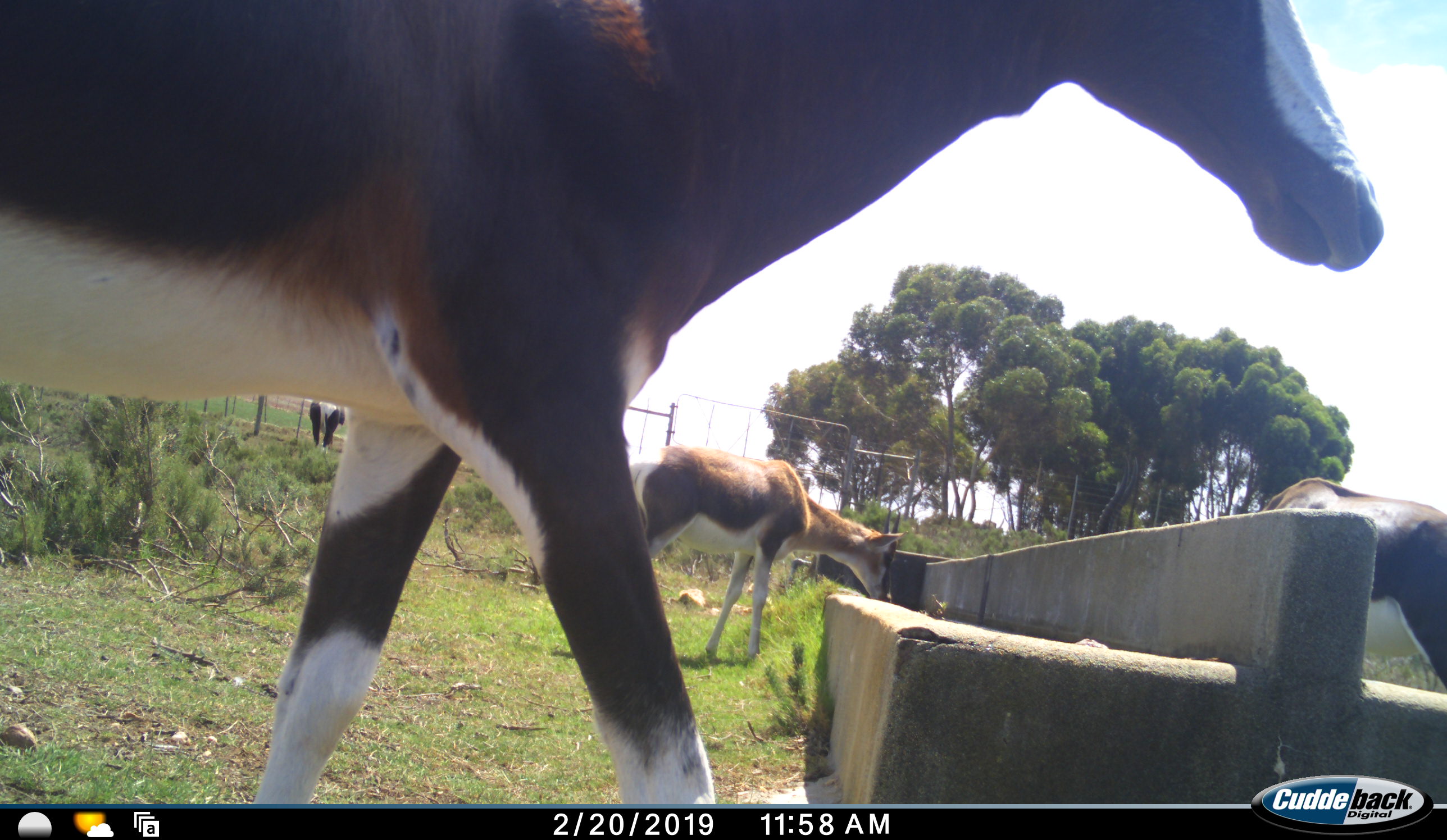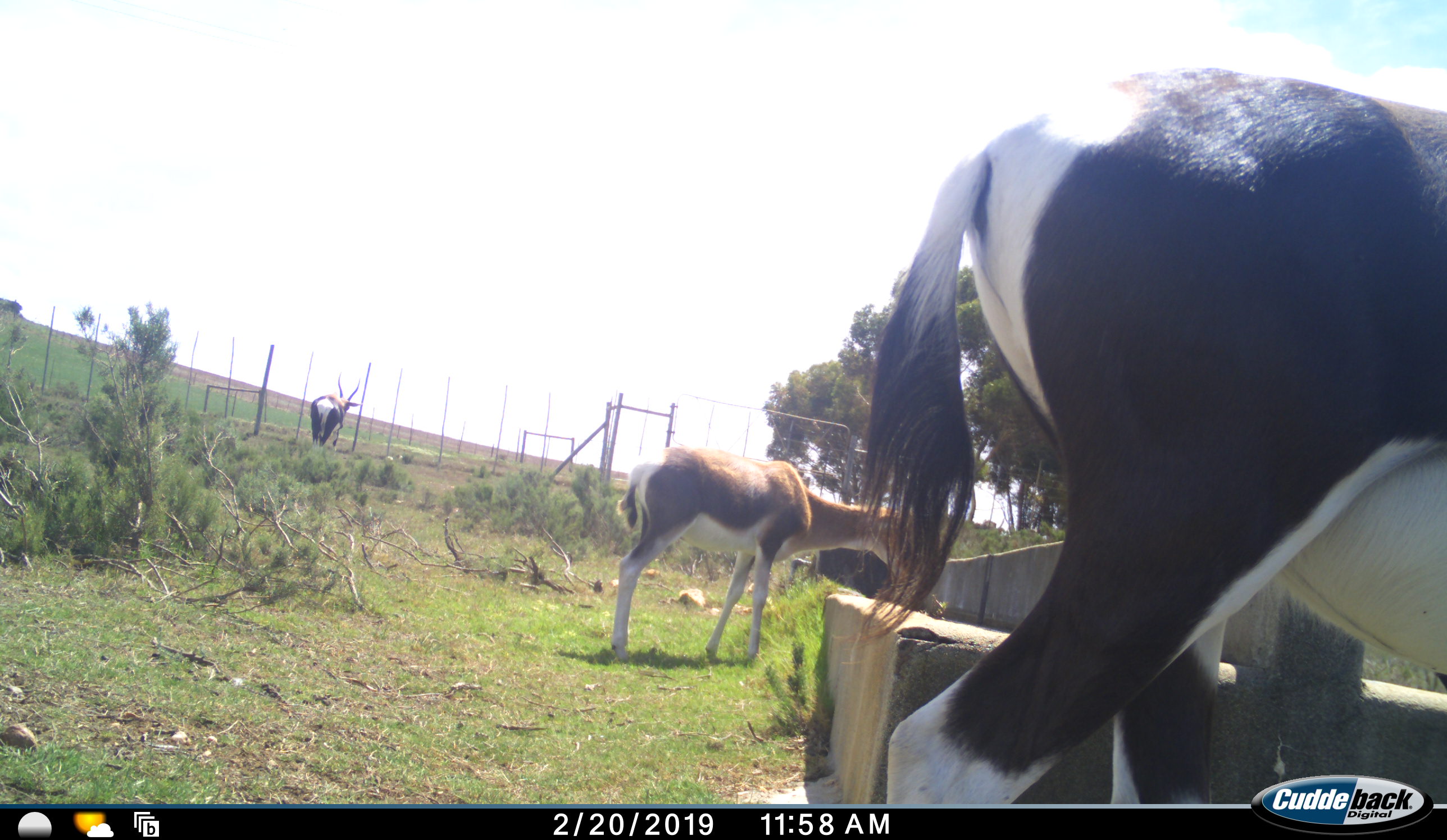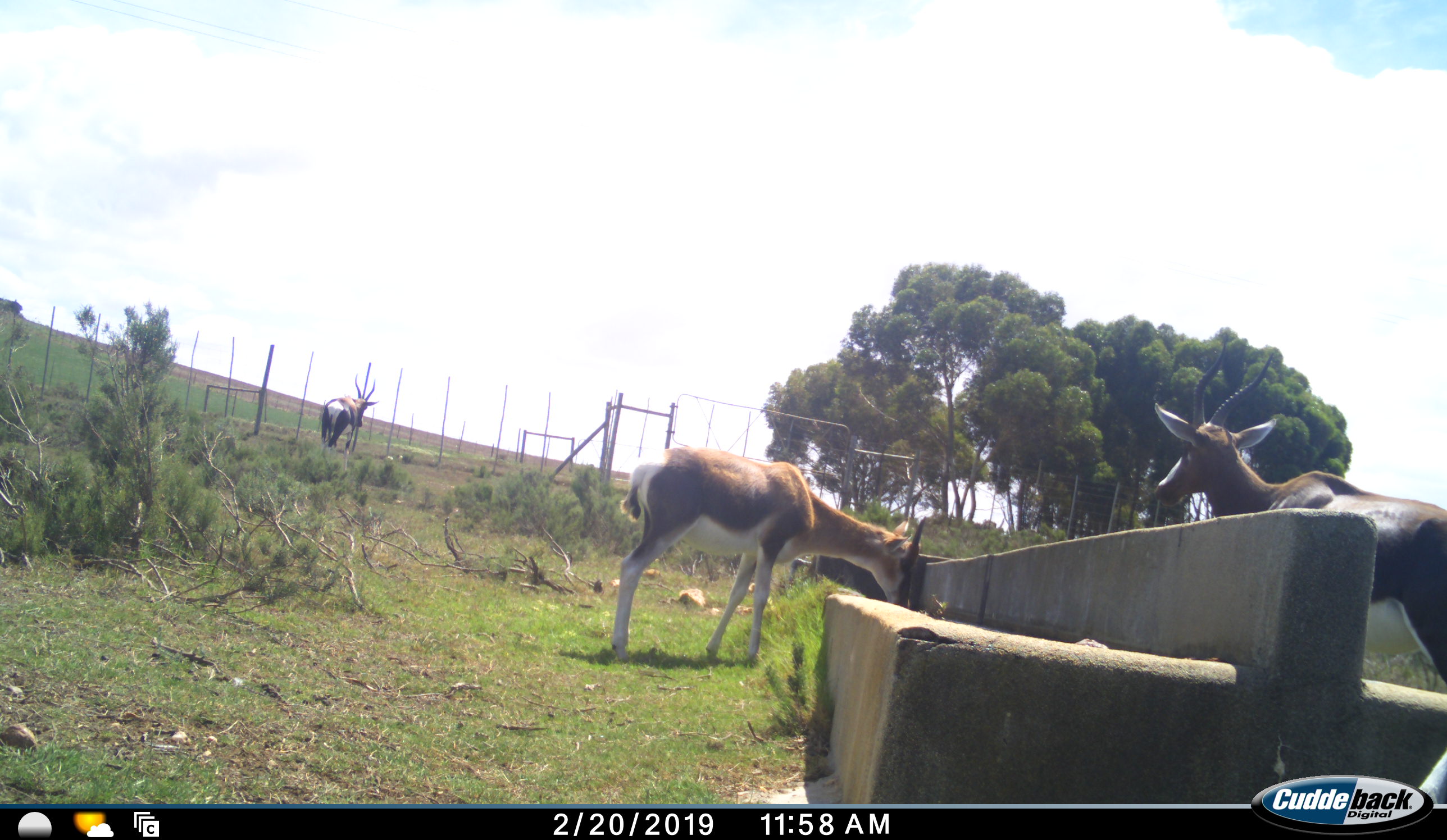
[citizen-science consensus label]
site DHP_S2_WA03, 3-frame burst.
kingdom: Animalia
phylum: Chordata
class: Mammalia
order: Artiodactyla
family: Bovidae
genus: Damaliscus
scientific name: Damaliscus pygargus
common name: bontebok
Bontebok (Damaliscus pygargus), count 4. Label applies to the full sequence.